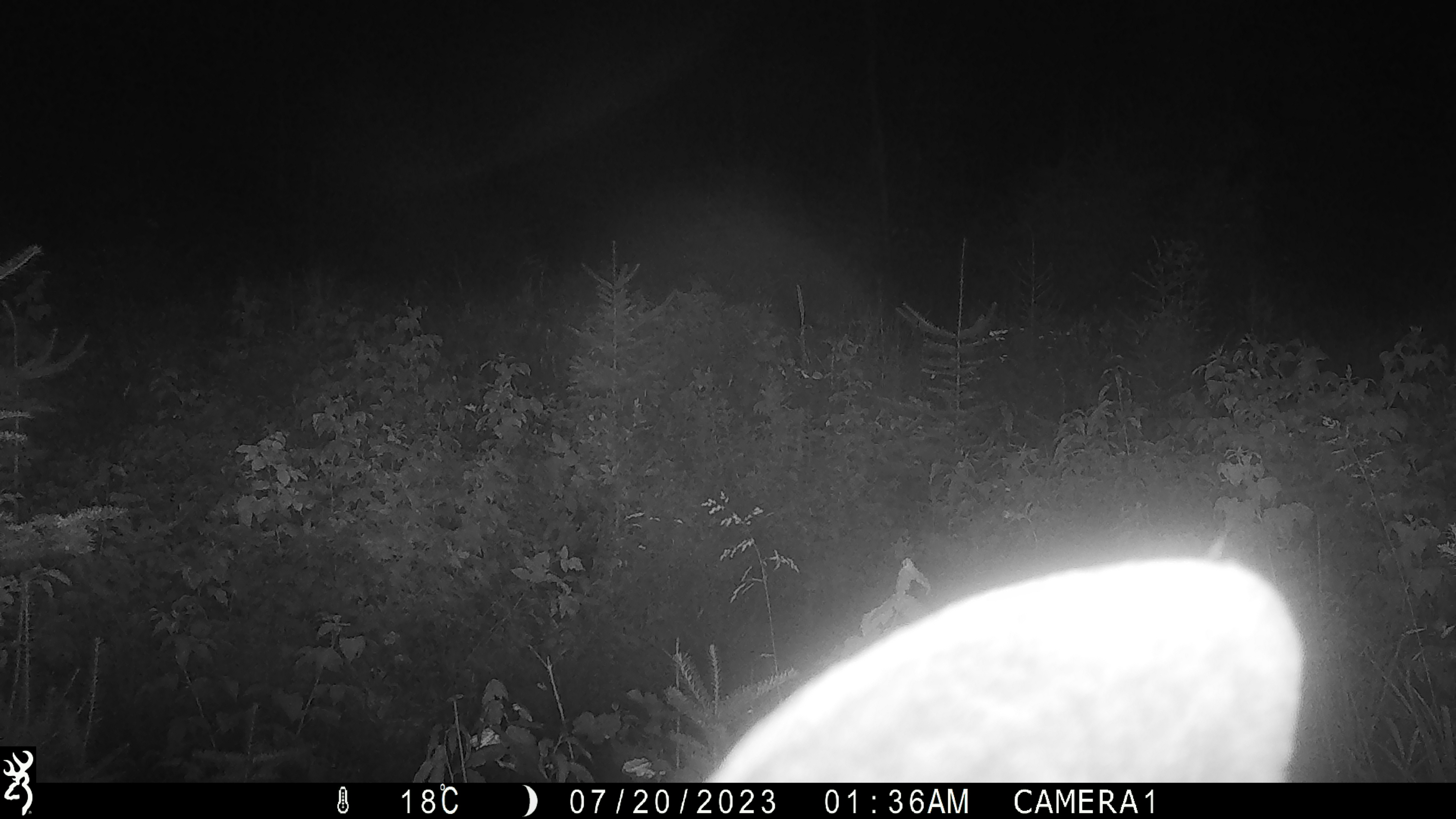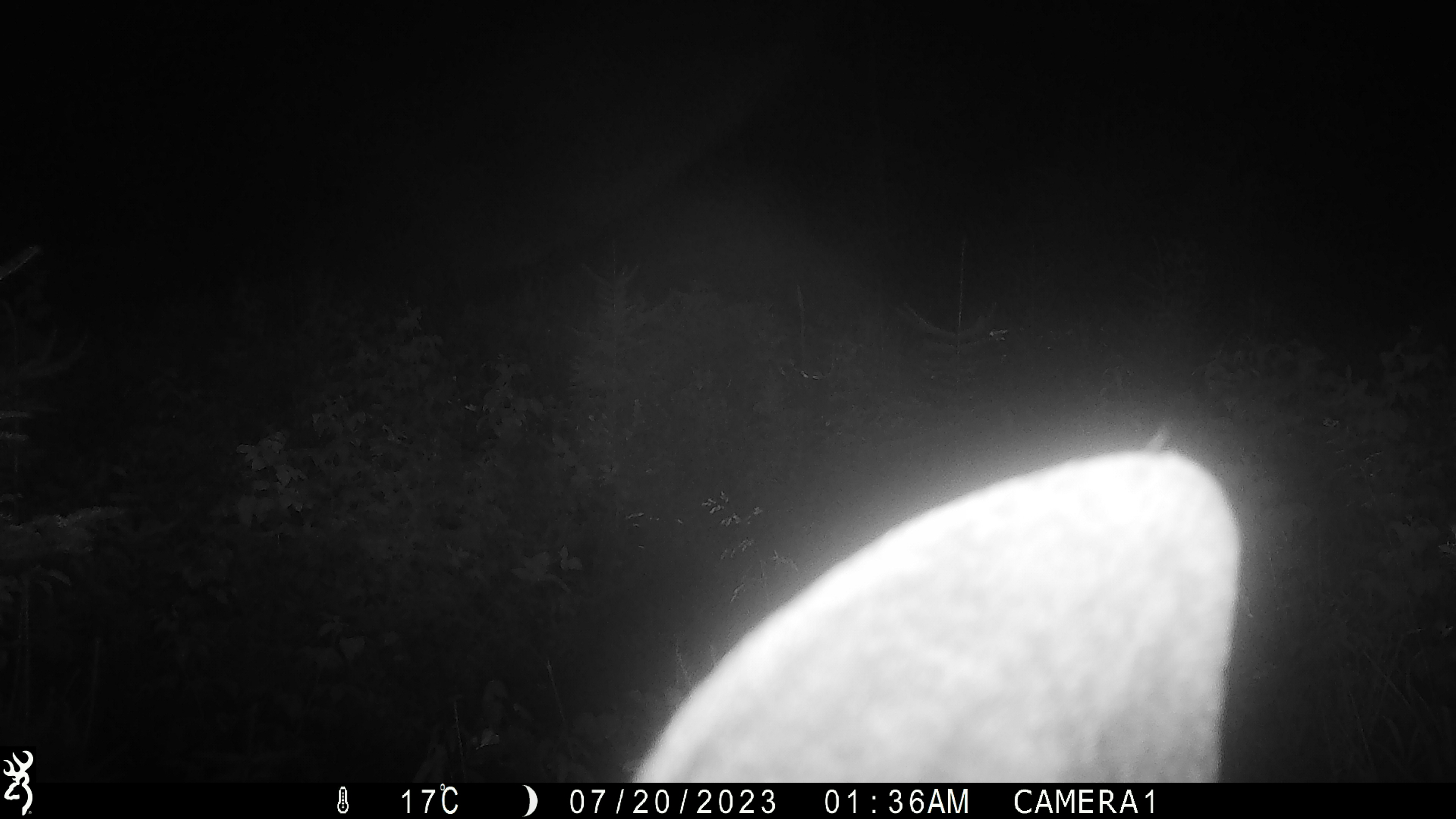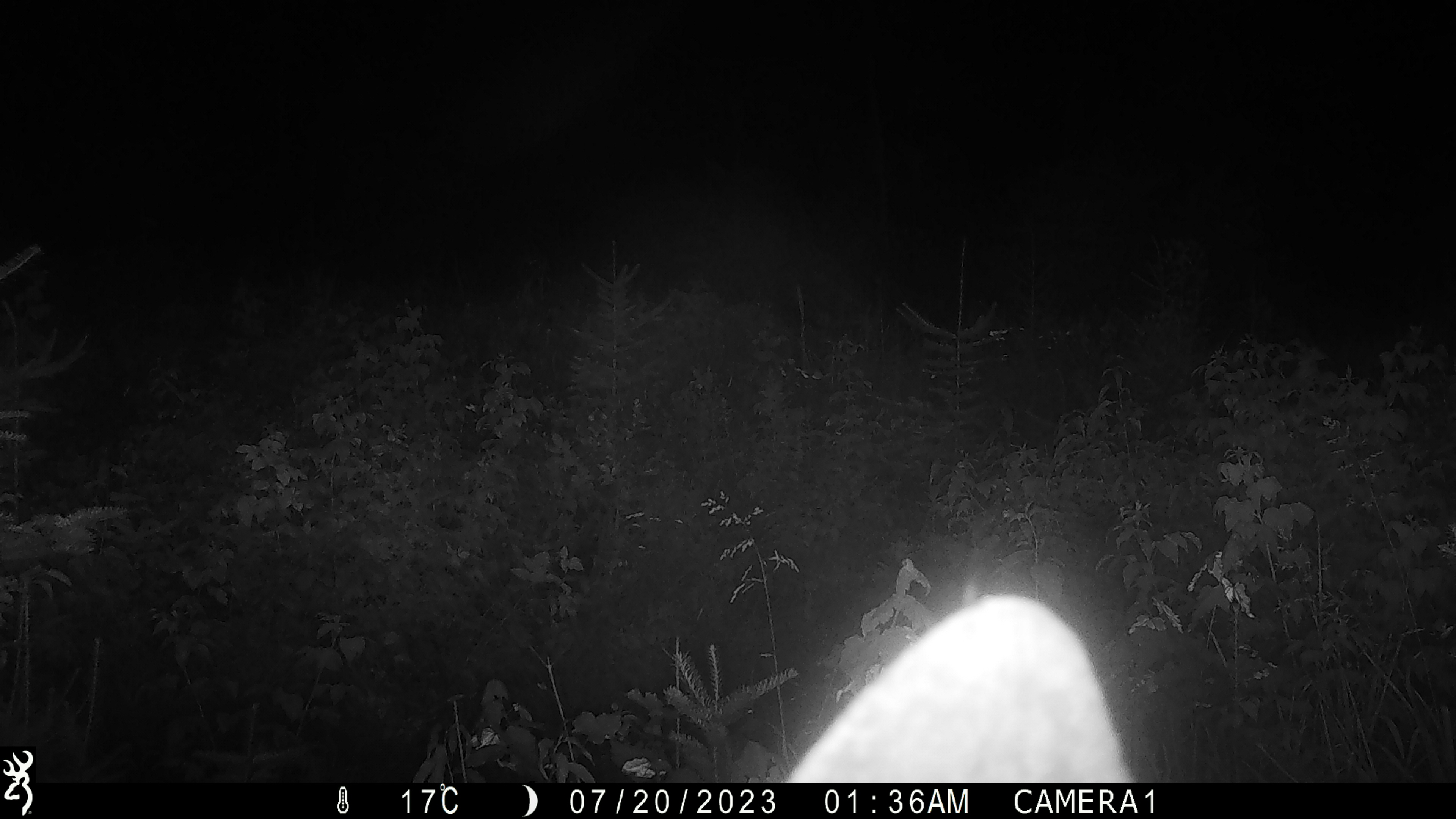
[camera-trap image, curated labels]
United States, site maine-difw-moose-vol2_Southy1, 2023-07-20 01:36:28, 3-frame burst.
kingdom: Animalia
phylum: Chordata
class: Mammalia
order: Artiodactyla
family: Cervidae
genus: Alces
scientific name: Alces alces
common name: moose